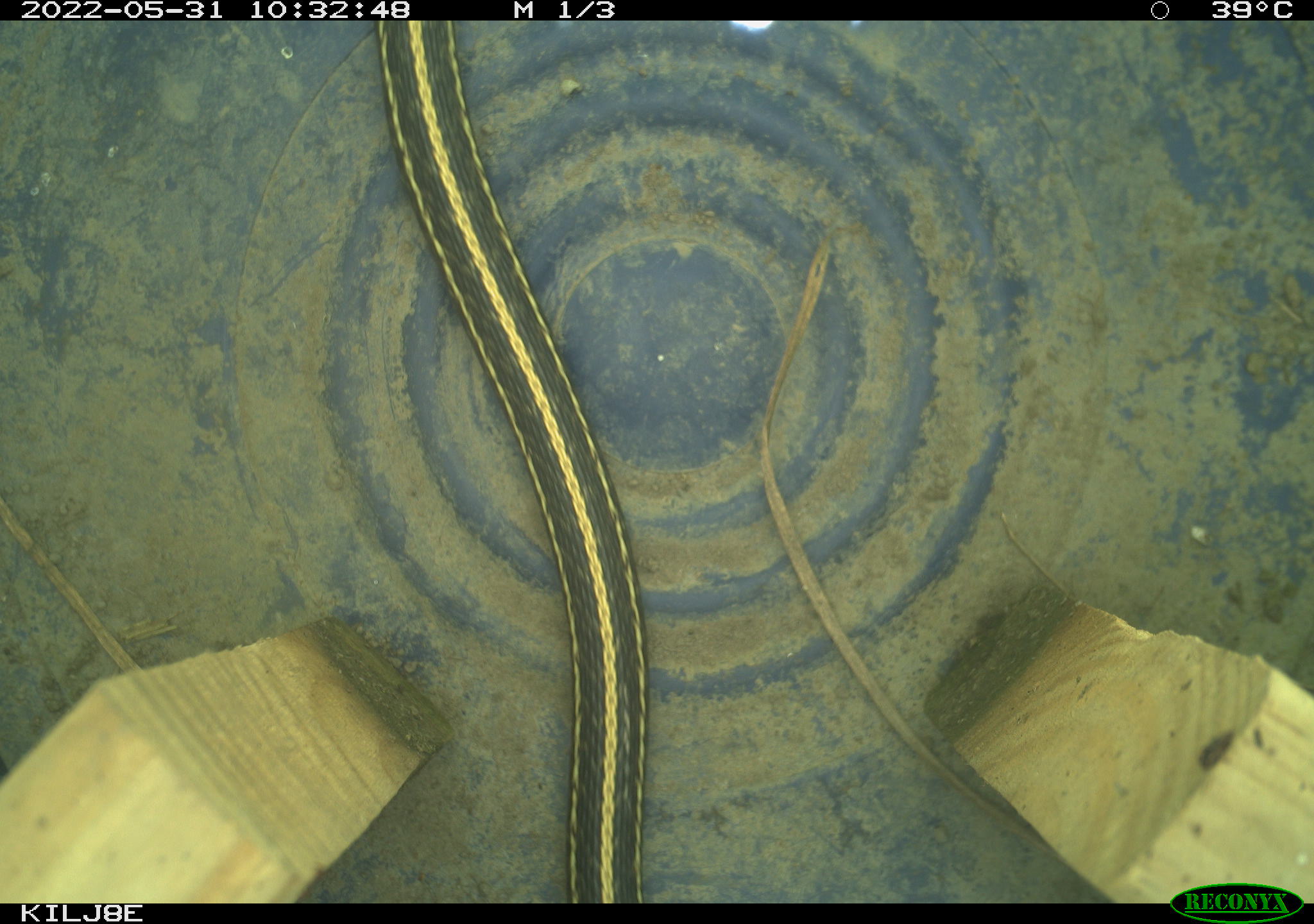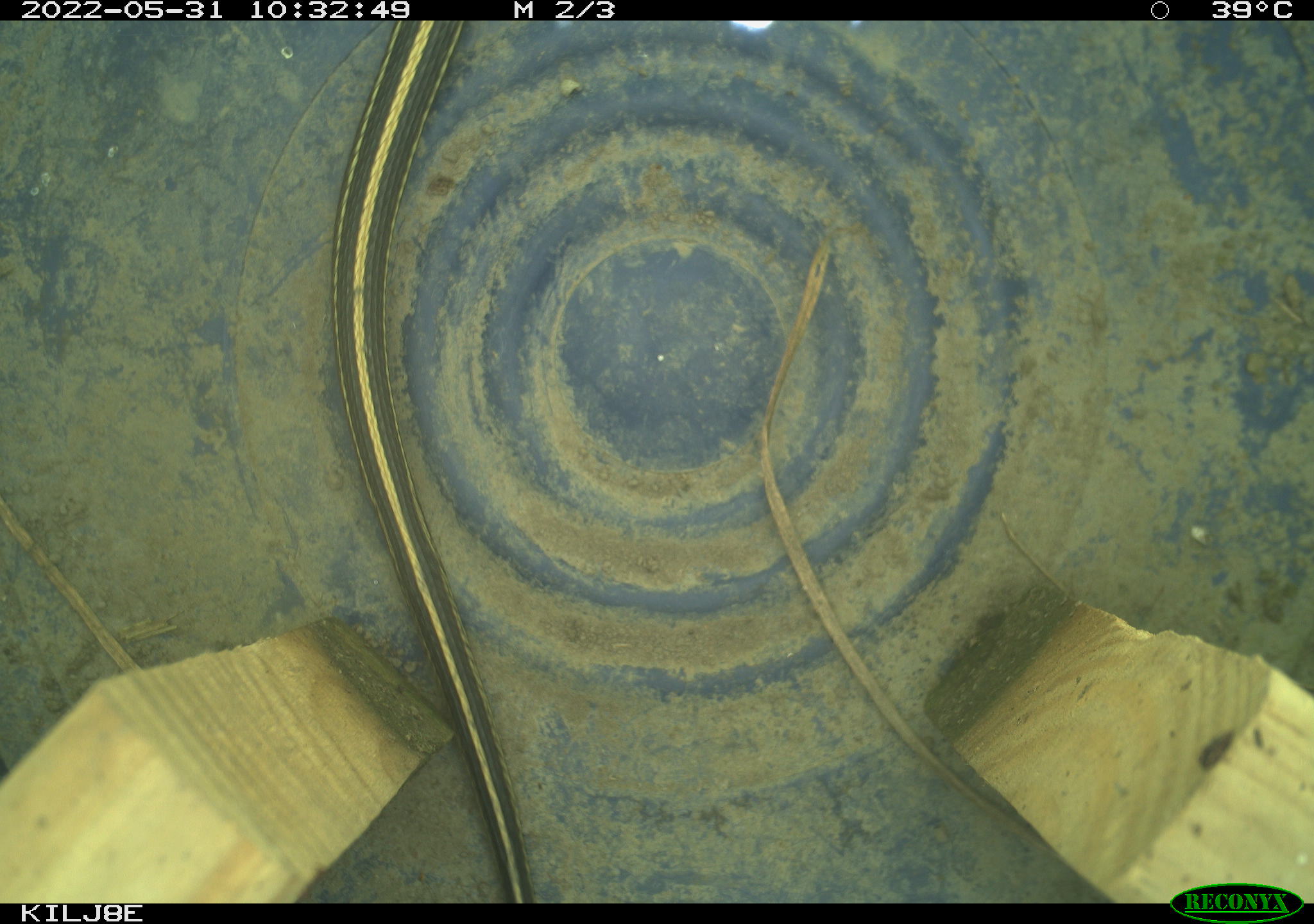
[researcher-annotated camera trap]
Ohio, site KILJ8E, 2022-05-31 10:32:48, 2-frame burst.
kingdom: Animalia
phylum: Chordata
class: Reptilia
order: Squamata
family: Colubridae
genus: Thamnophis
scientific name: Thamnophis sirtalis sirtalis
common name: eastern gartersnake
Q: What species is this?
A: Eastern gartersnake (Thamnophis sirtalis sirtalis).